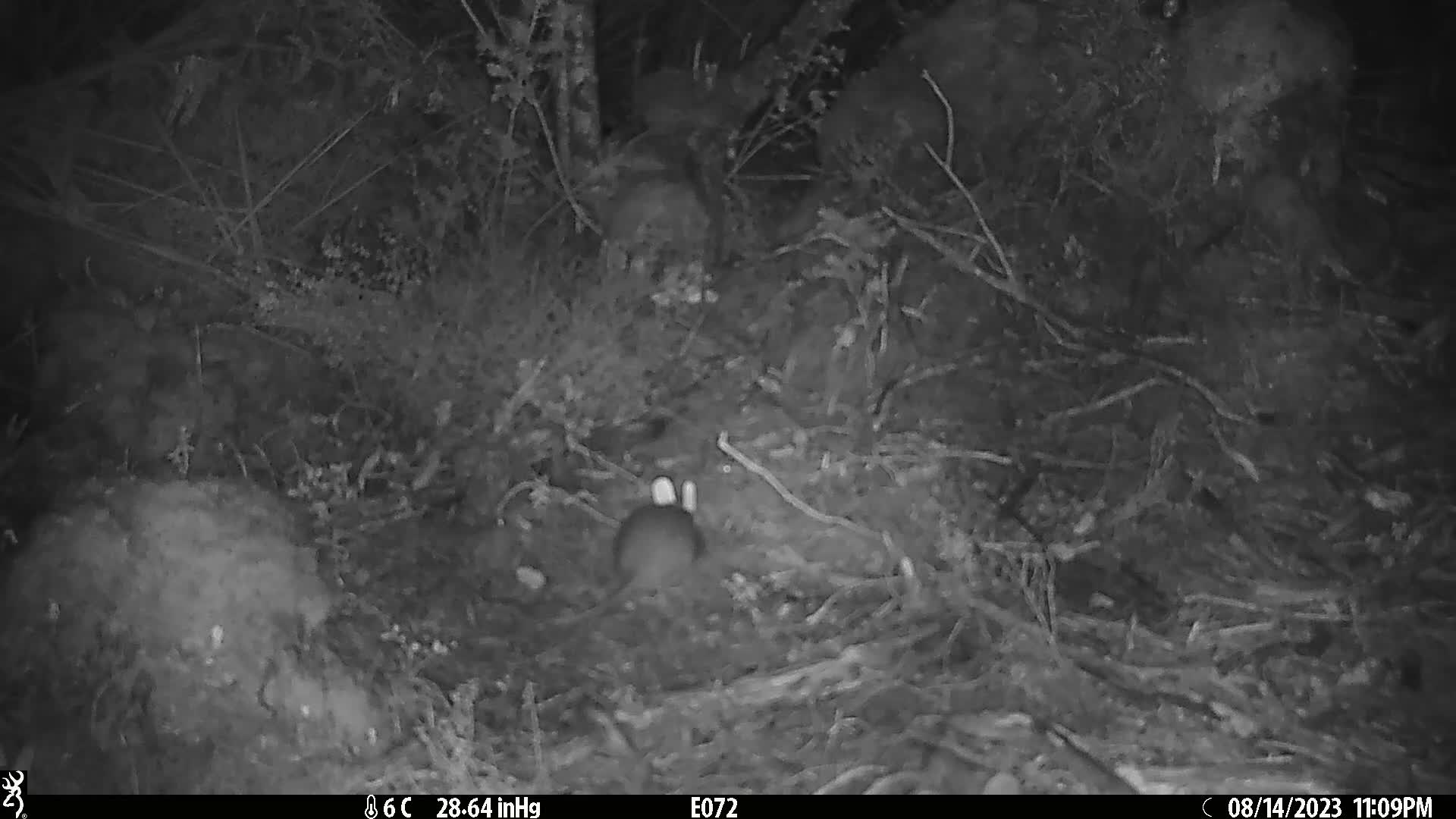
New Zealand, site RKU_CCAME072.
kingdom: Animalia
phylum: Chordata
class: Mammalia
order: Rodentia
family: Muridae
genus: Rattus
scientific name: Rattus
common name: rat